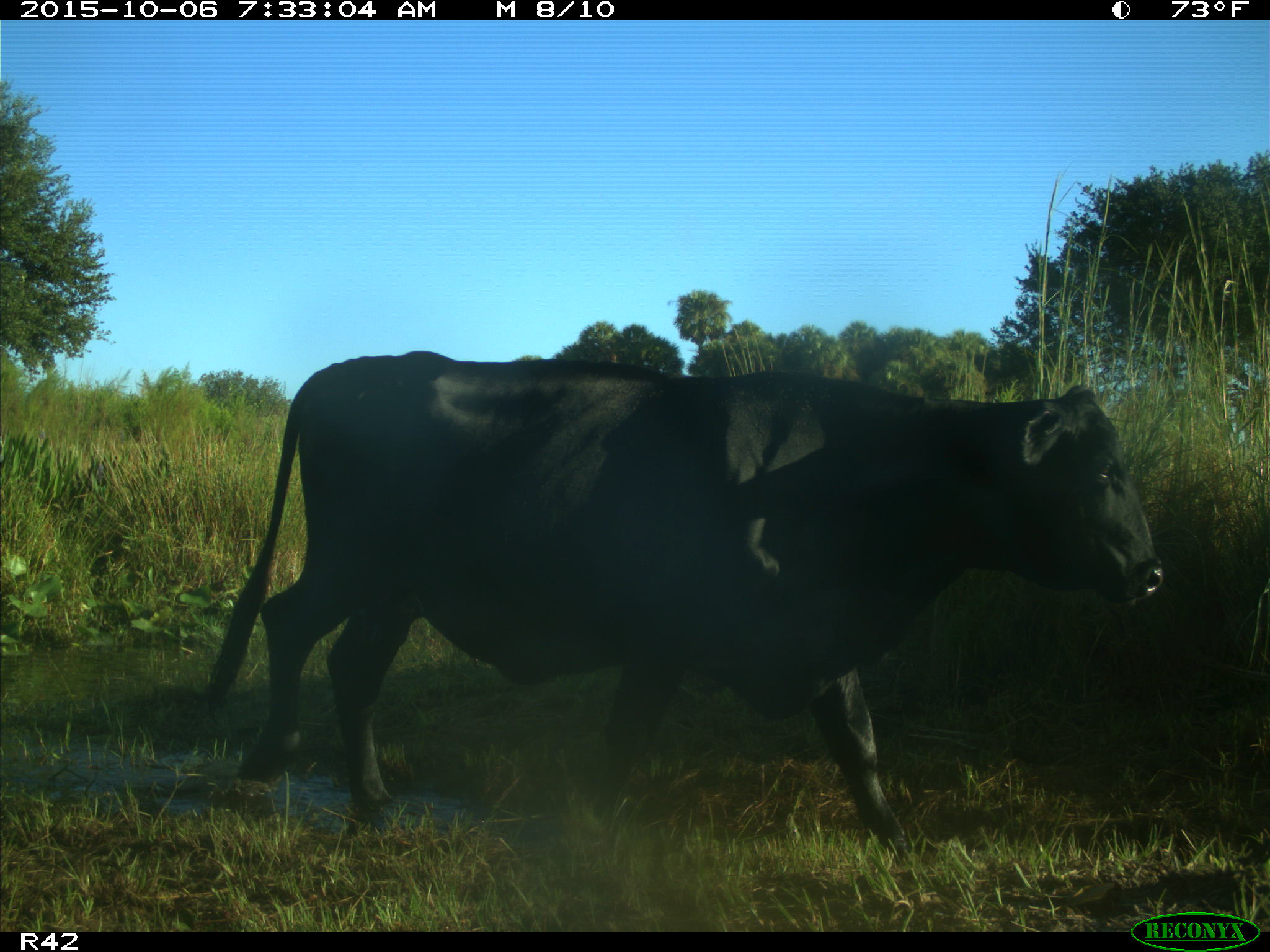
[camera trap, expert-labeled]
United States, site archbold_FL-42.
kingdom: Animalia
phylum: Chordata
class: Mammalia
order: Artiodactyla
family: Bovidae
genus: Bos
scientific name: Bos taurus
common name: domestic cow